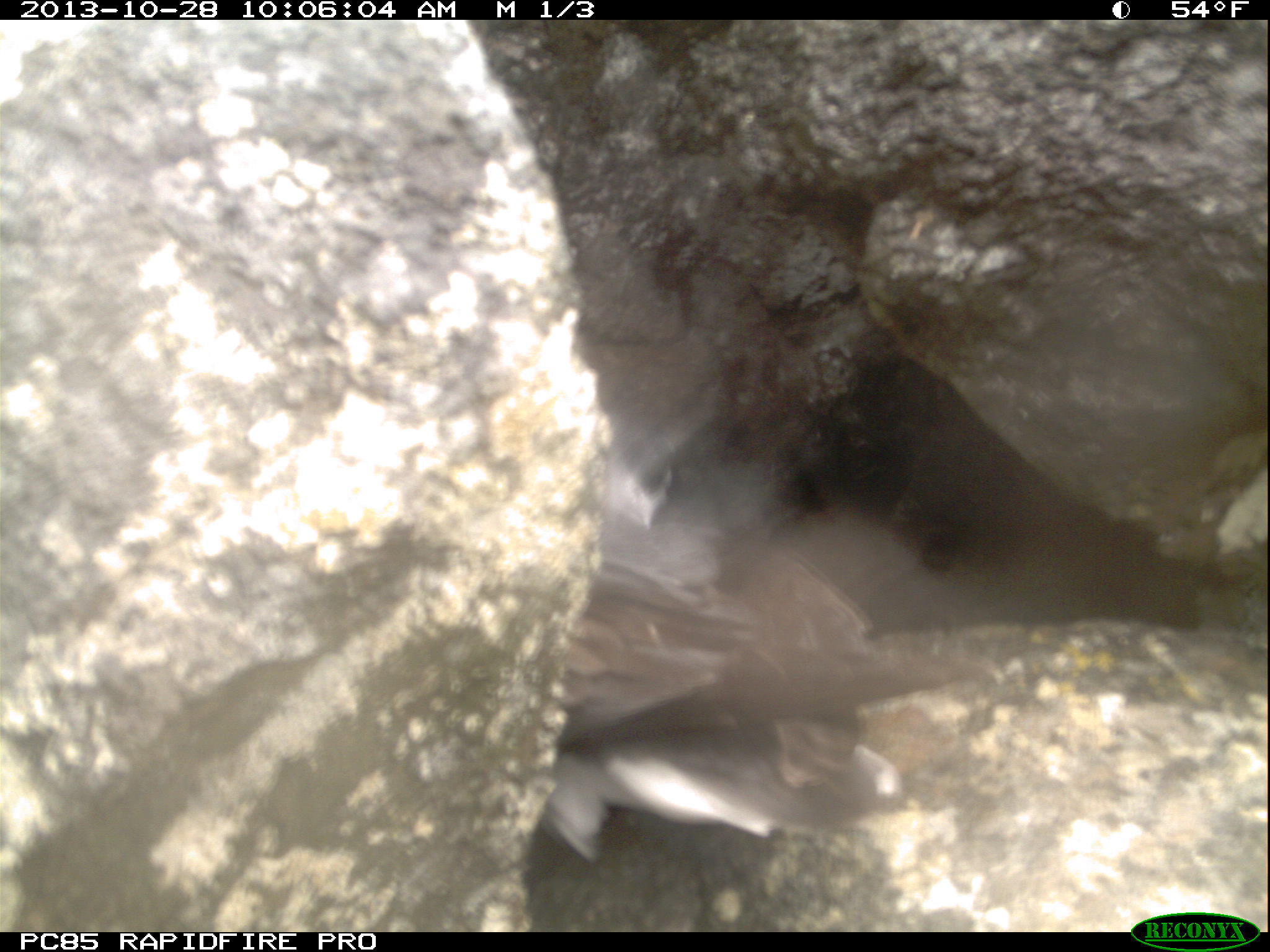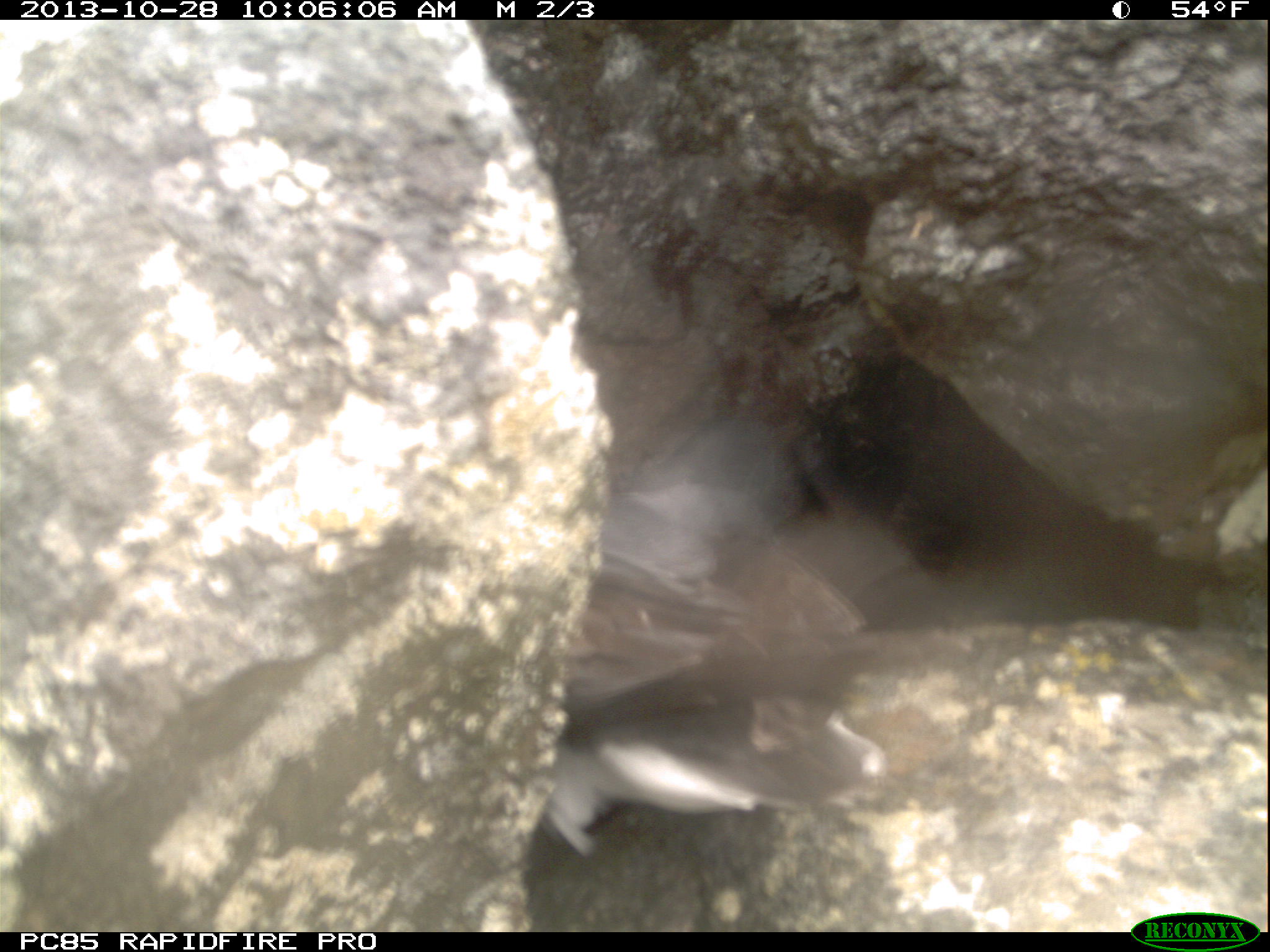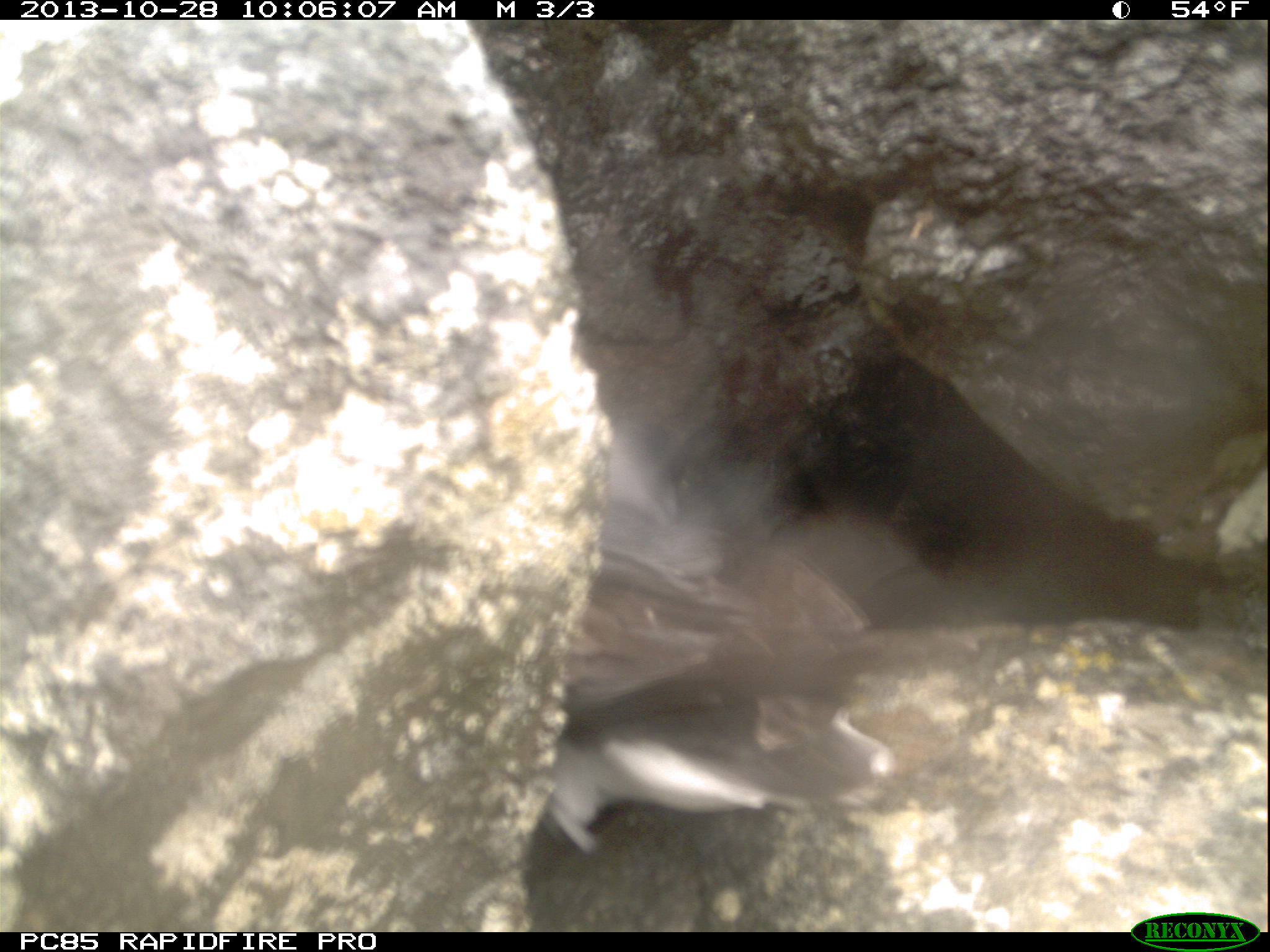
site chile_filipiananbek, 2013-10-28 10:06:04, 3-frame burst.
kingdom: Animalia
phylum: Chordata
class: Aves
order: Procellariiformes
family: Procellariidae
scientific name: Procellariidae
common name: petrel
Petrel (Procellariidae).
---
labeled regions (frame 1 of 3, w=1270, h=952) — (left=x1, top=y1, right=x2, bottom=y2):
petrel: (left=500, top=446, right=989, bottom=912)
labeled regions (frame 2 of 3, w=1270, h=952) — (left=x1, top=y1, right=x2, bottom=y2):
petrel: (left=500, top=401, right=906, bottom=922)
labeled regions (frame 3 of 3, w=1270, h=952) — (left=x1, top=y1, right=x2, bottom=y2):
petrel: (left=499, top=361, right=874, bottom=945)